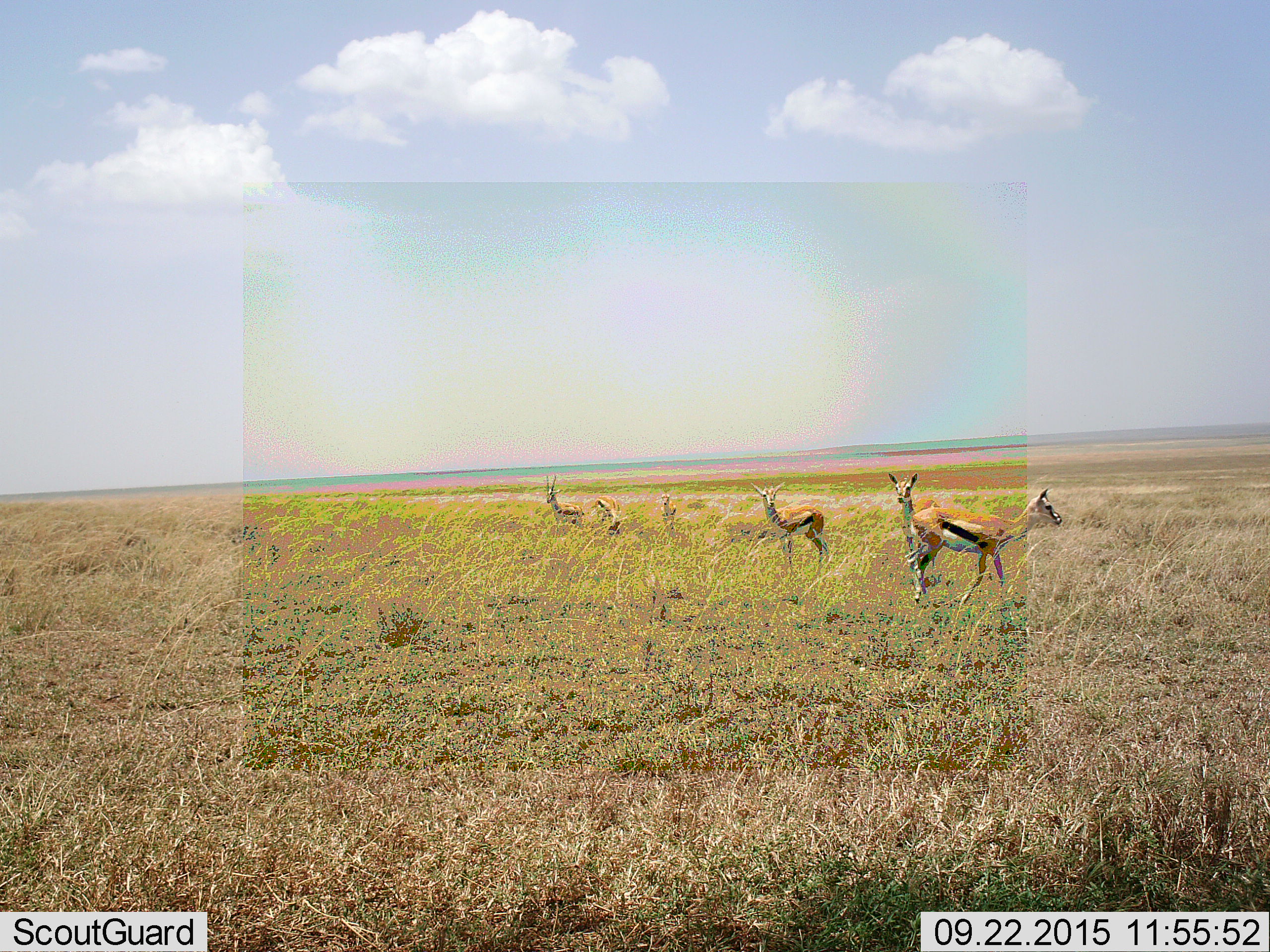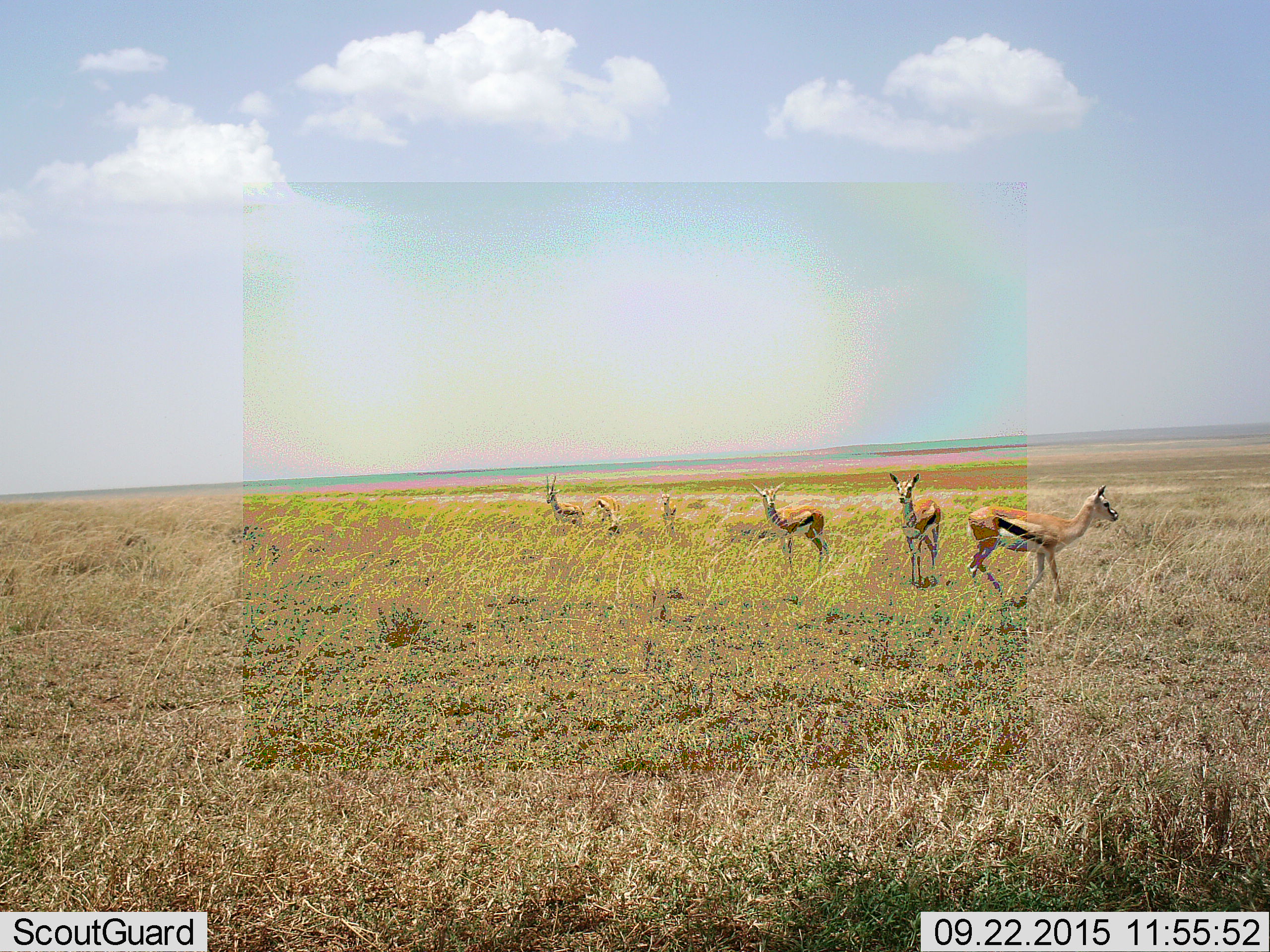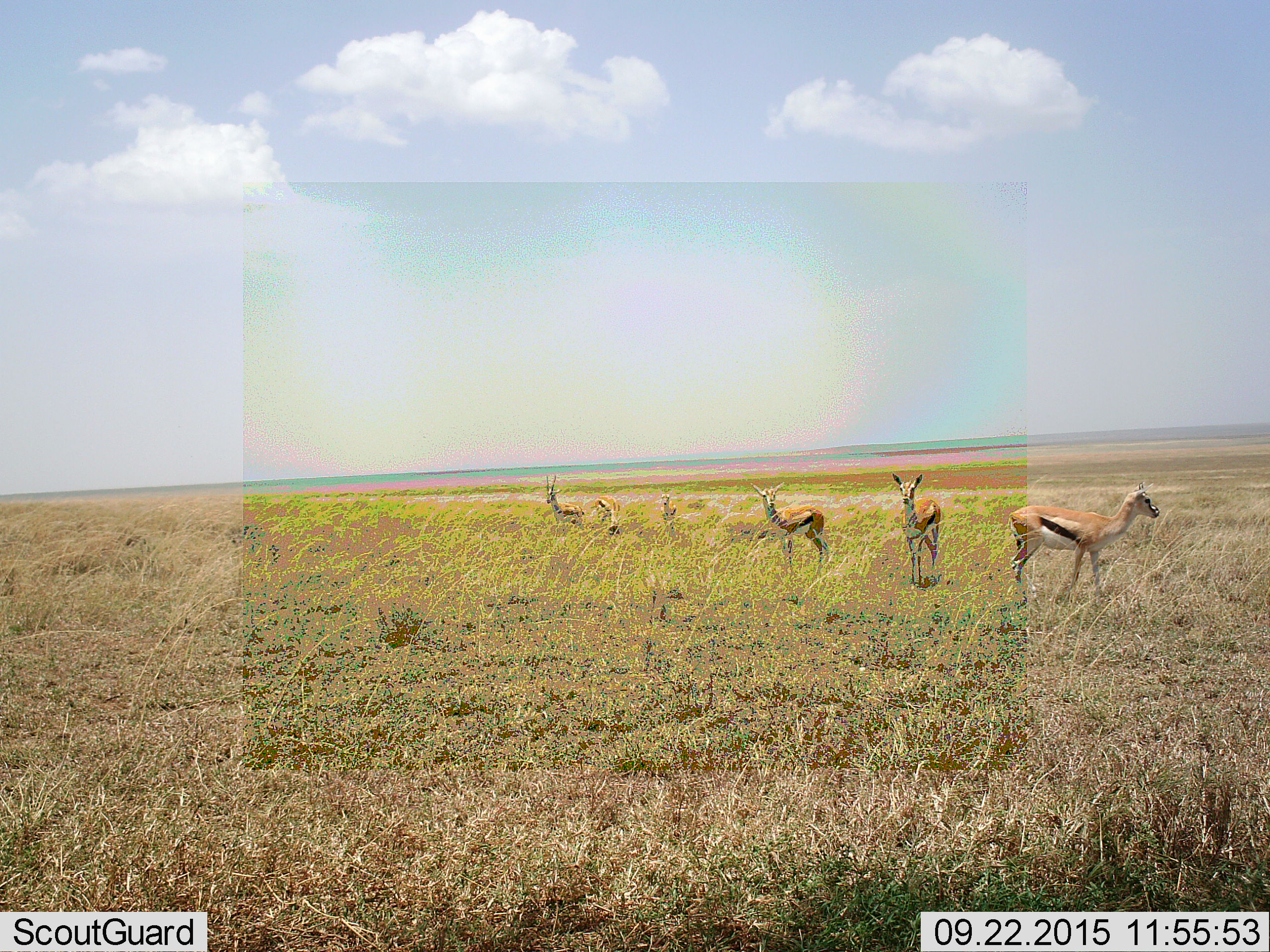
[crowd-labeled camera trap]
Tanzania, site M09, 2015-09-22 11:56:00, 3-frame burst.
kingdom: Animalia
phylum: Chordata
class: Mammalia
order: Artiodactyla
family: Bovidae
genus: Eudorcas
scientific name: Eudorcas thomsonii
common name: thomson's gazelle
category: gazellethomsons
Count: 6.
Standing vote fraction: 100%.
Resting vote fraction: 0%.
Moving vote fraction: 89%.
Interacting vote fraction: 0%.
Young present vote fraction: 0%.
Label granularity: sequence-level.